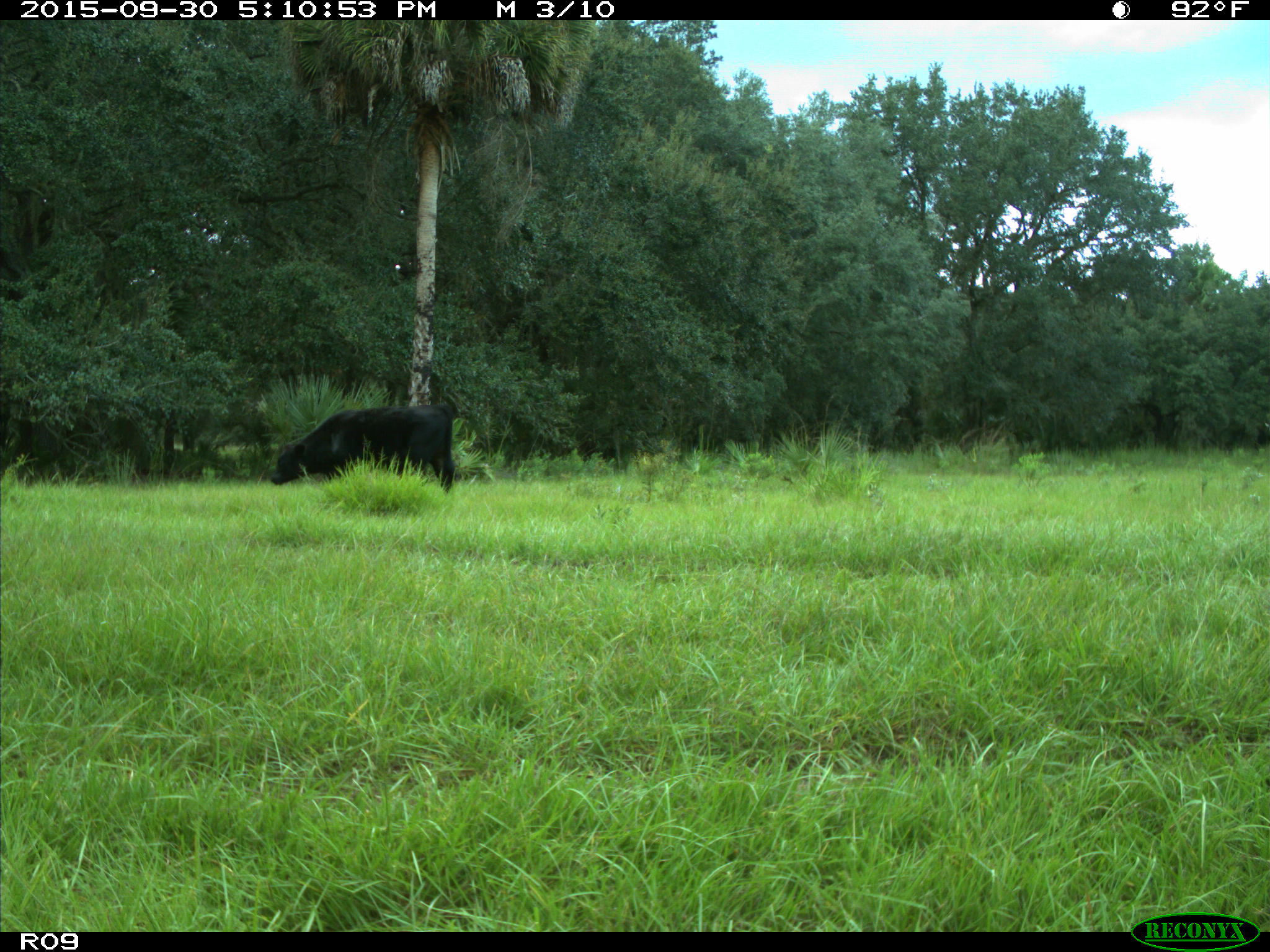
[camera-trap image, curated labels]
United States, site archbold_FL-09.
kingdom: Animalia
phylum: Chordata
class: Mammalia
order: Artiodactyla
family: Bovidae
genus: Bos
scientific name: Bos taurus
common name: domestic cow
Bos taurus (domestic cow).